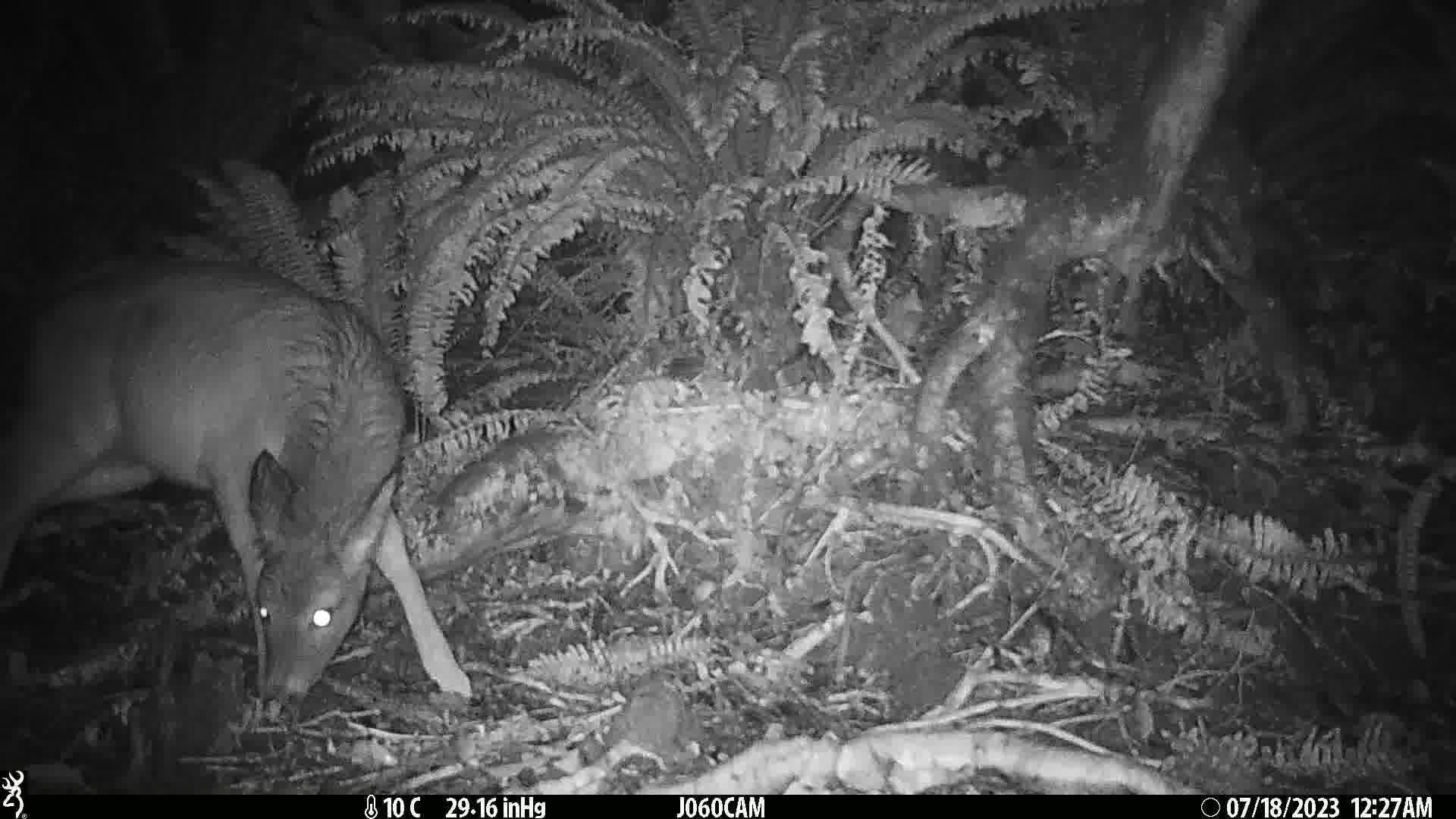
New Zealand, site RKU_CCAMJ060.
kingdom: Animalia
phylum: Chordata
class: Mammalia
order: Artiodactyla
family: Cervidae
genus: Odocoileus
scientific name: Odocoileus virginianus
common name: white-tailed deer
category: white tailed deer